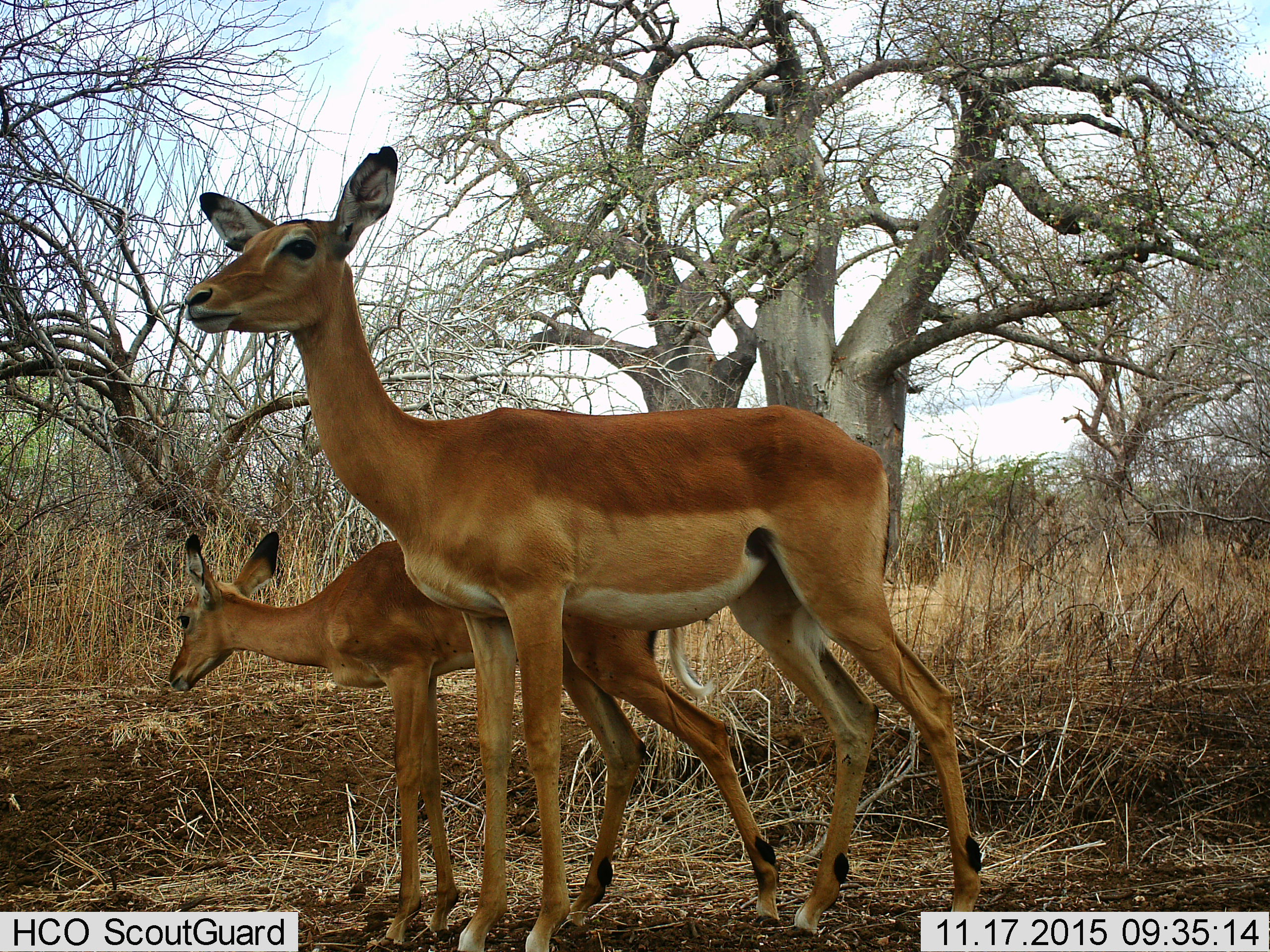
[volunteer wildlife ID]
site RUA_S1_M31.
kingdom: Animalia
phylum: Chordata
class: Mammalia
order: Artiodactyla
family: Bovidae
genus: Aepyceros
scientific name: Aepyceros melampus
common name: impala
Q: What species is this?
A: Impala (Aepyceros melampus).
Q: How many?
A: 2.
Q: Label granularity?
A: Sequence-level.